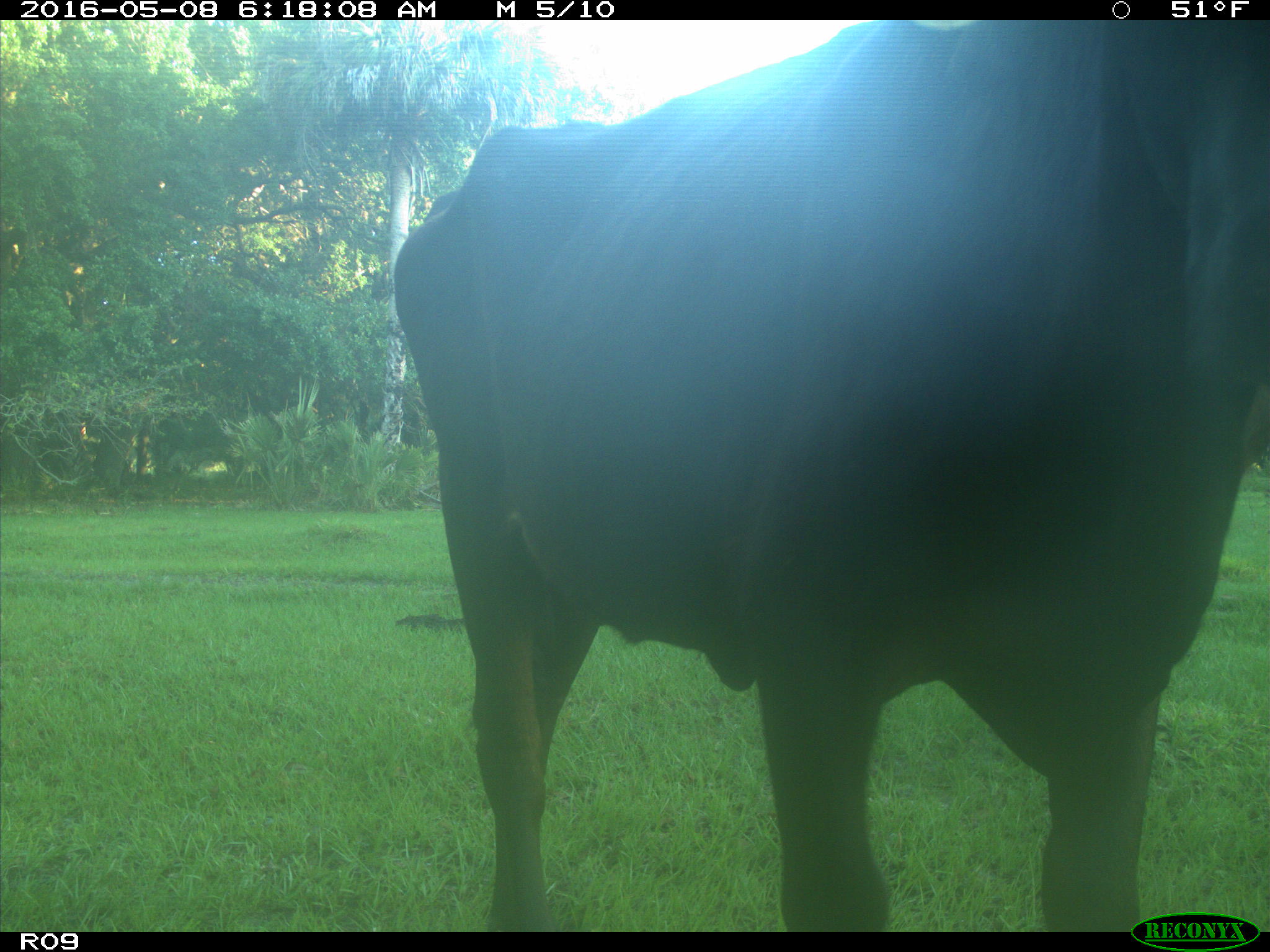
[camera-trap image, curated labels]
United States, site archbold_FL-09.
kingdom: Animalia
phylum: Chordata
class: Mammalia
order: Artiodactyla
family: Bovidae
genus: Bos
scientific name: Bos taurus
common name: domestic cow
Bos taurus (domestic cow).